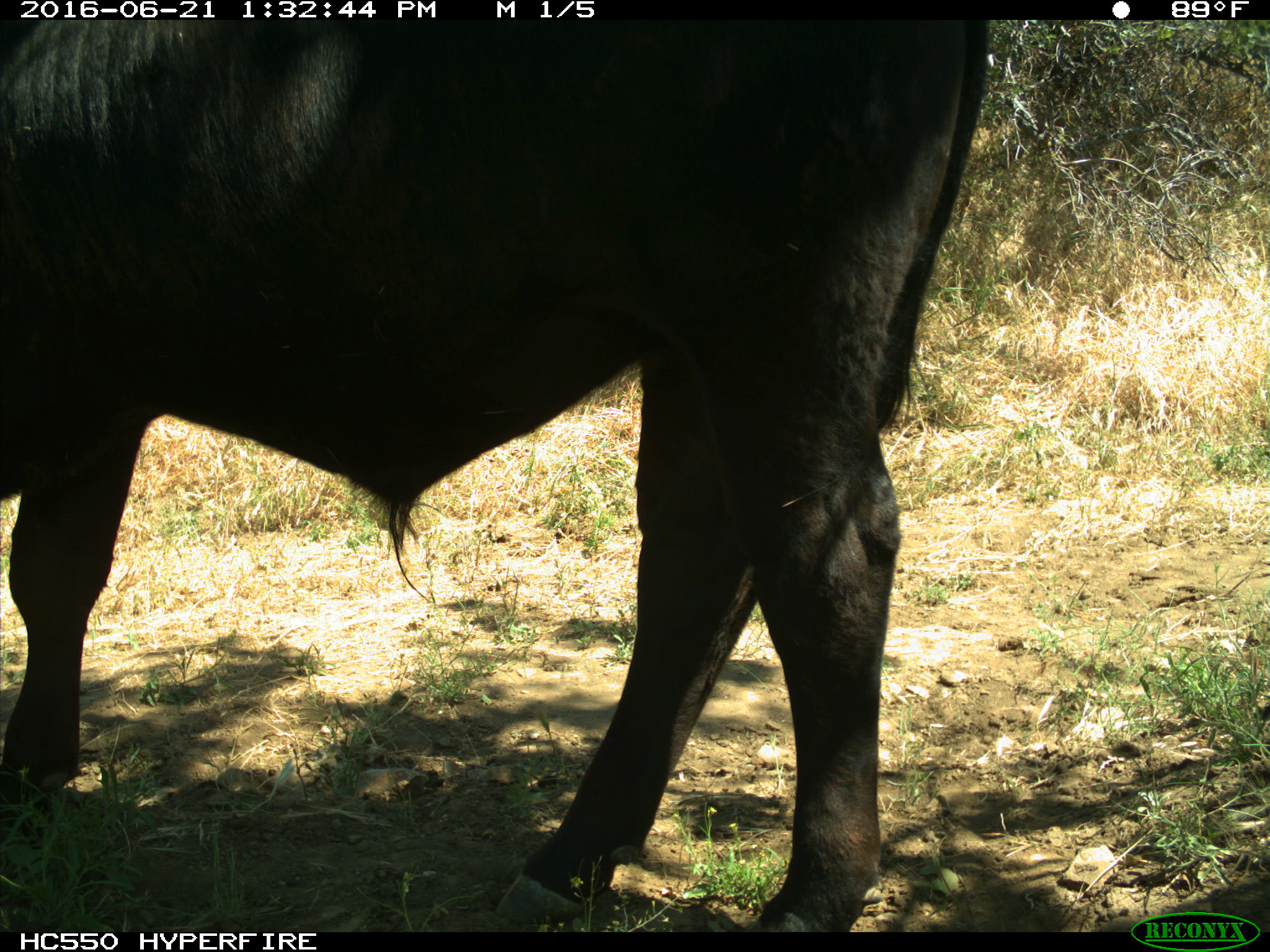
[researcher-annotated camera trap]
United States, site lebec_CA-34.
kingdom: Animalia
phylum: Chordata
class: Mammalia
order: Artiodactyla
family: Bovidae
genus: Bos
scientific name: Bos taurus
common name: domestic cow